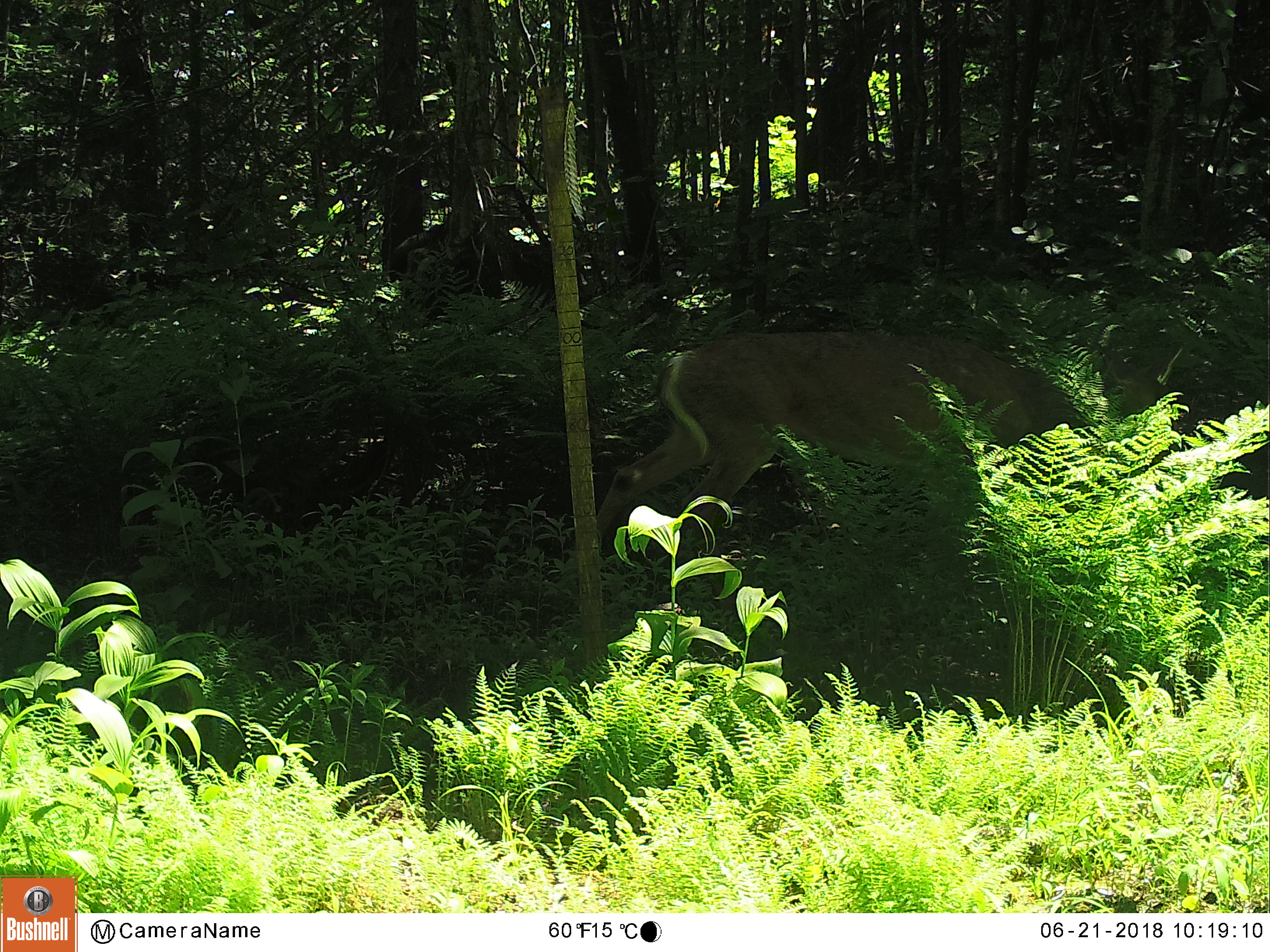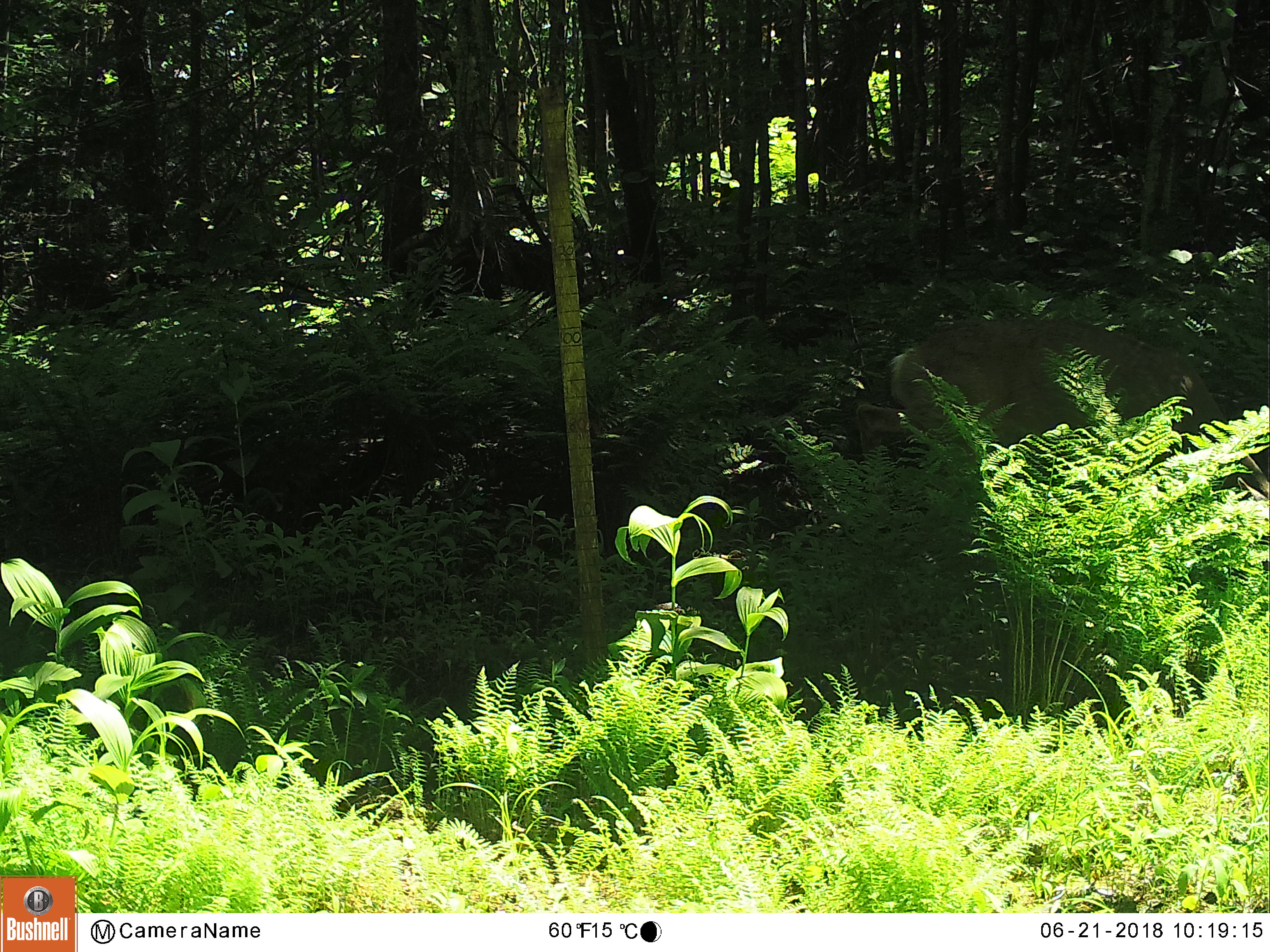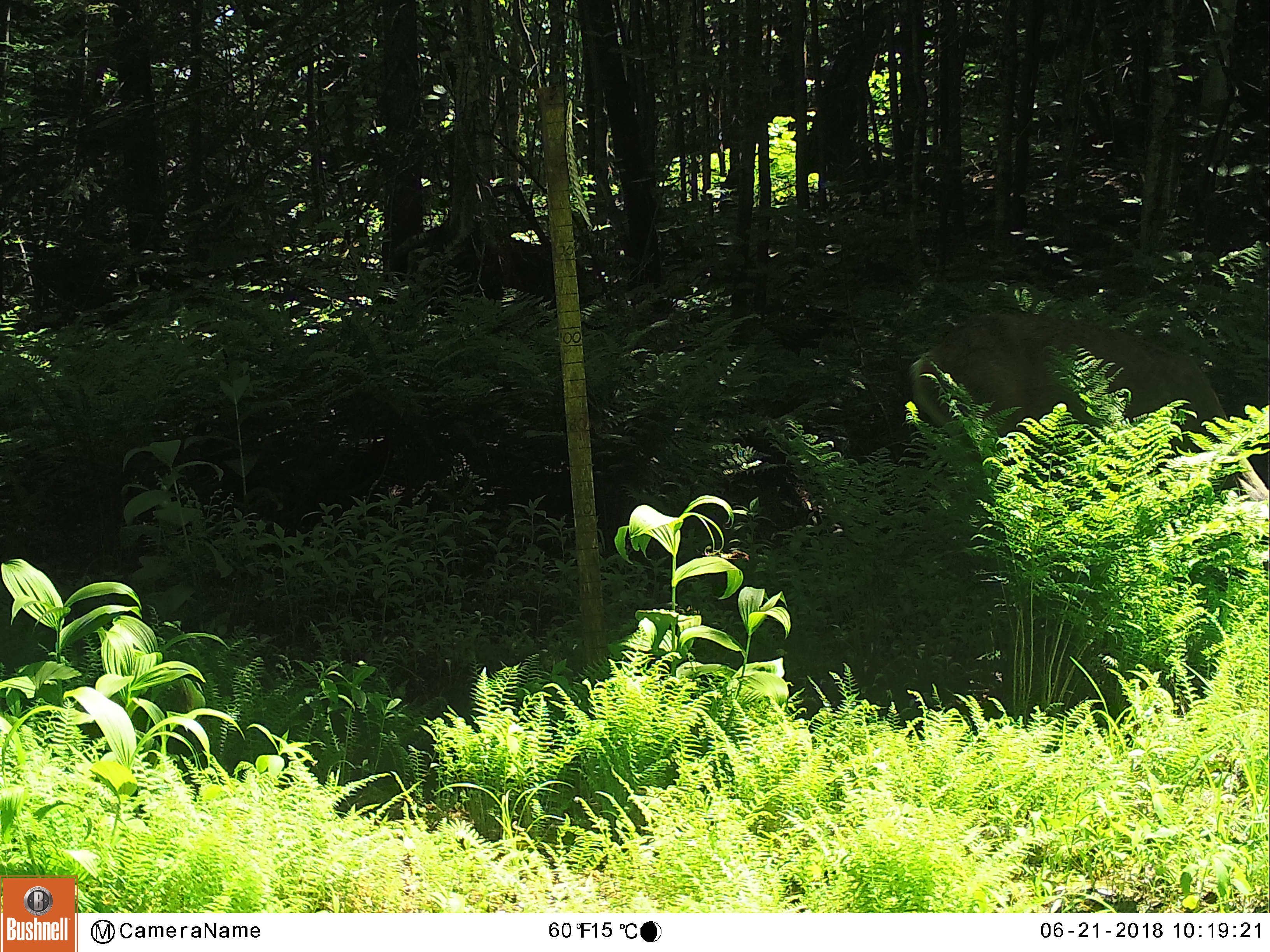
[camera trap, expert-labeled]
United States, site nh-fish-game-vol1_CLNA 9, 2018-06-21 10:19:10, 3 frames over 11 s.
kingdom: Animalia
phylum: Chordata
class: Mammalia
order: Artiodactyla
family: Cervidae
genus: Odocoileus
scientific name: Odocoileus virginianus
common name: white-tailed deer